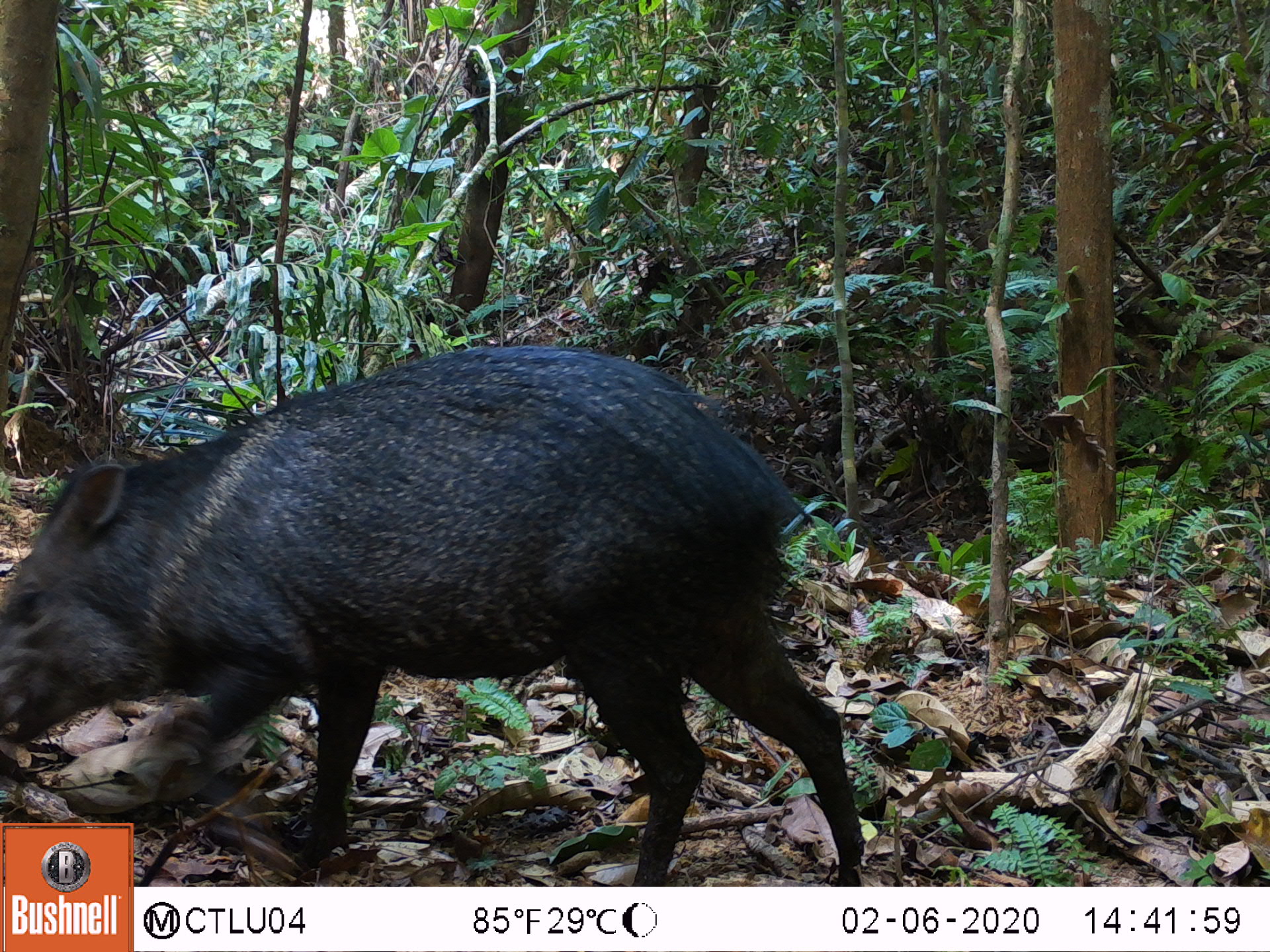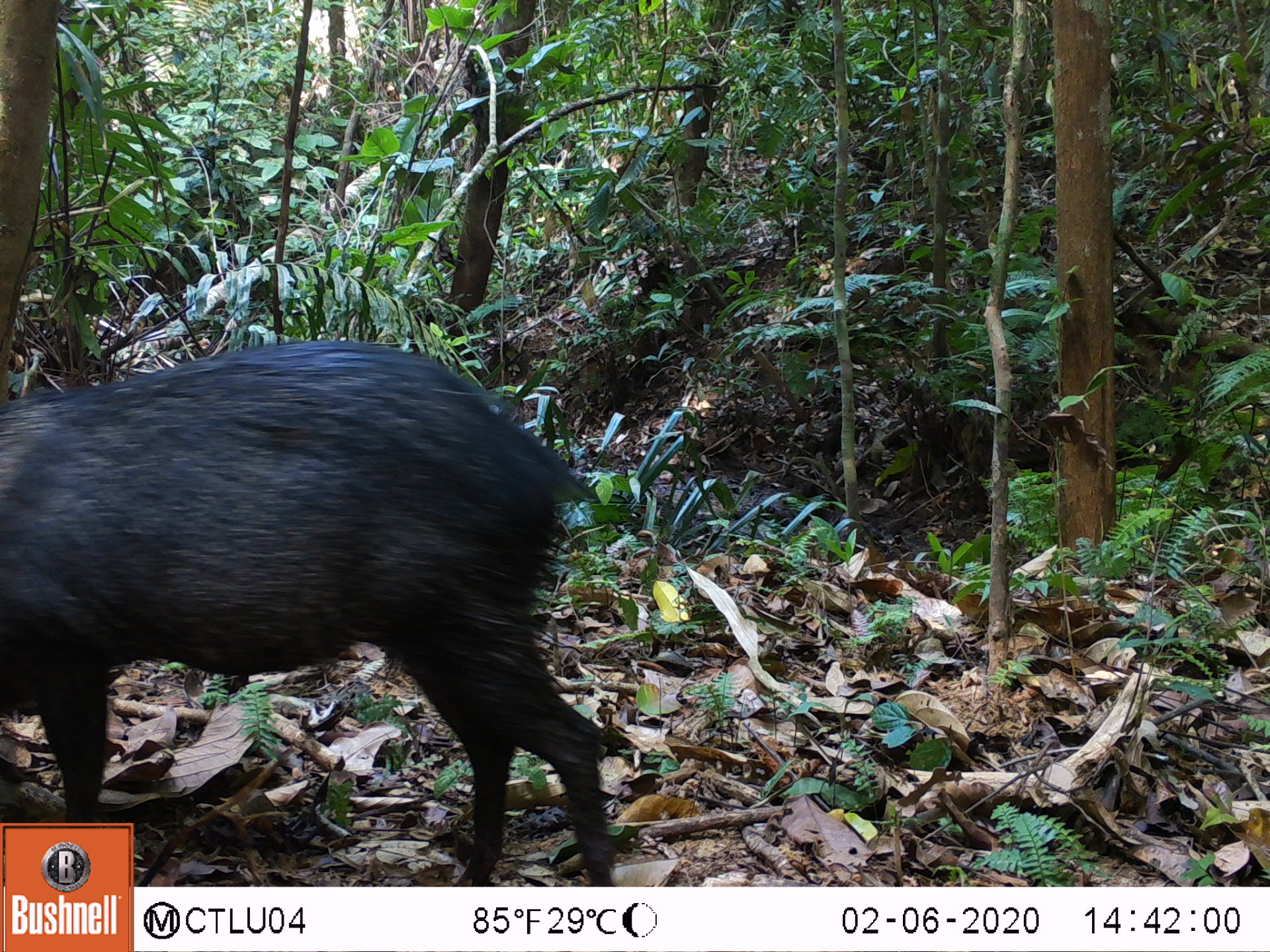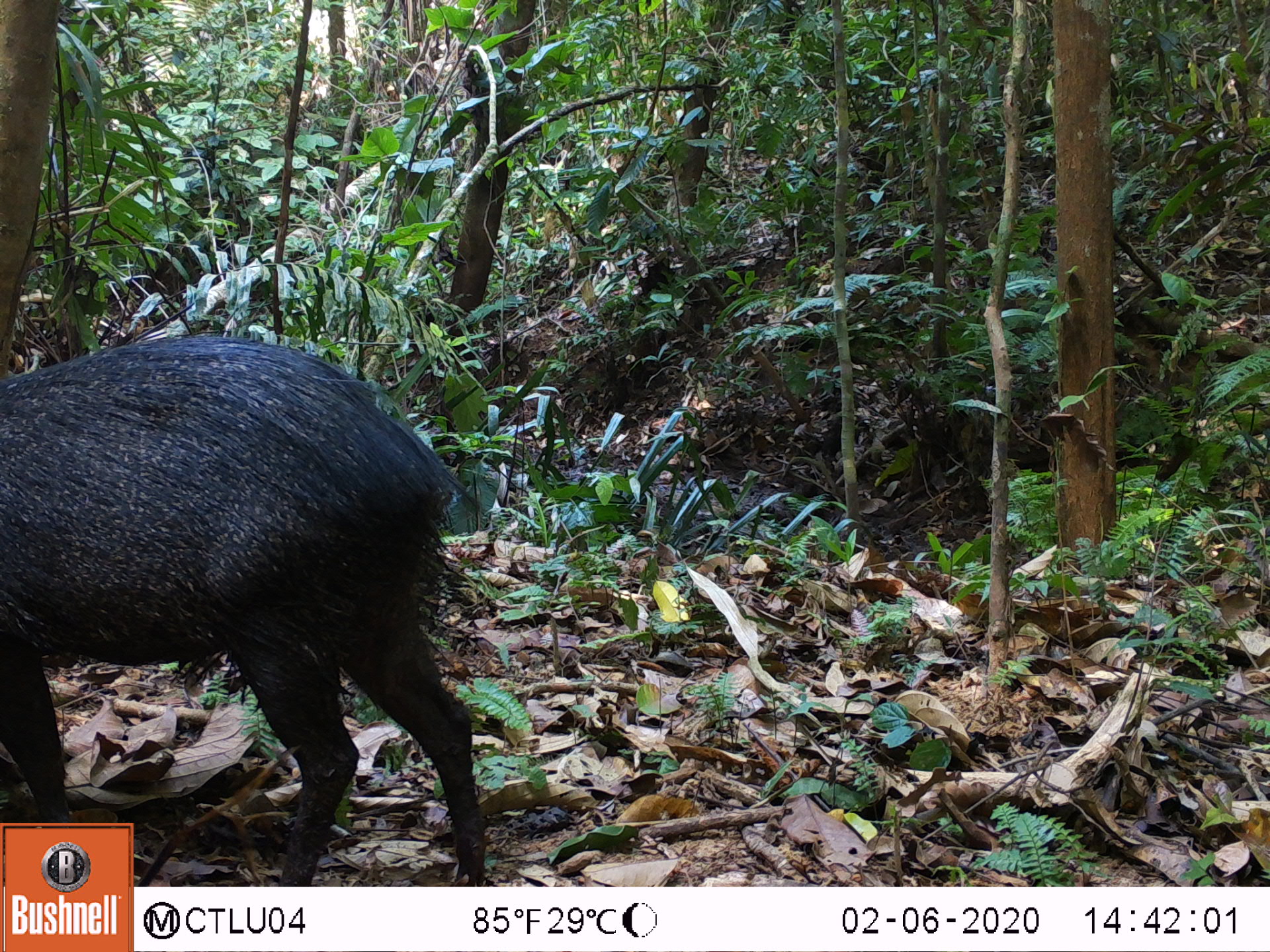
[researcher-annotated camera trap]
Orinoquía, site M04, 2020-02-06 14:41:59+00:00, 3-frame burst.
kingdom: Animalia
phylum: Chordata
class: Mammalia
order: Artiodactyla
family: Tayassuidae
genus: Pecari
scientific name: Pecari tajacu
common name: collared peccary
Collared peccary (Pecari tajacu).